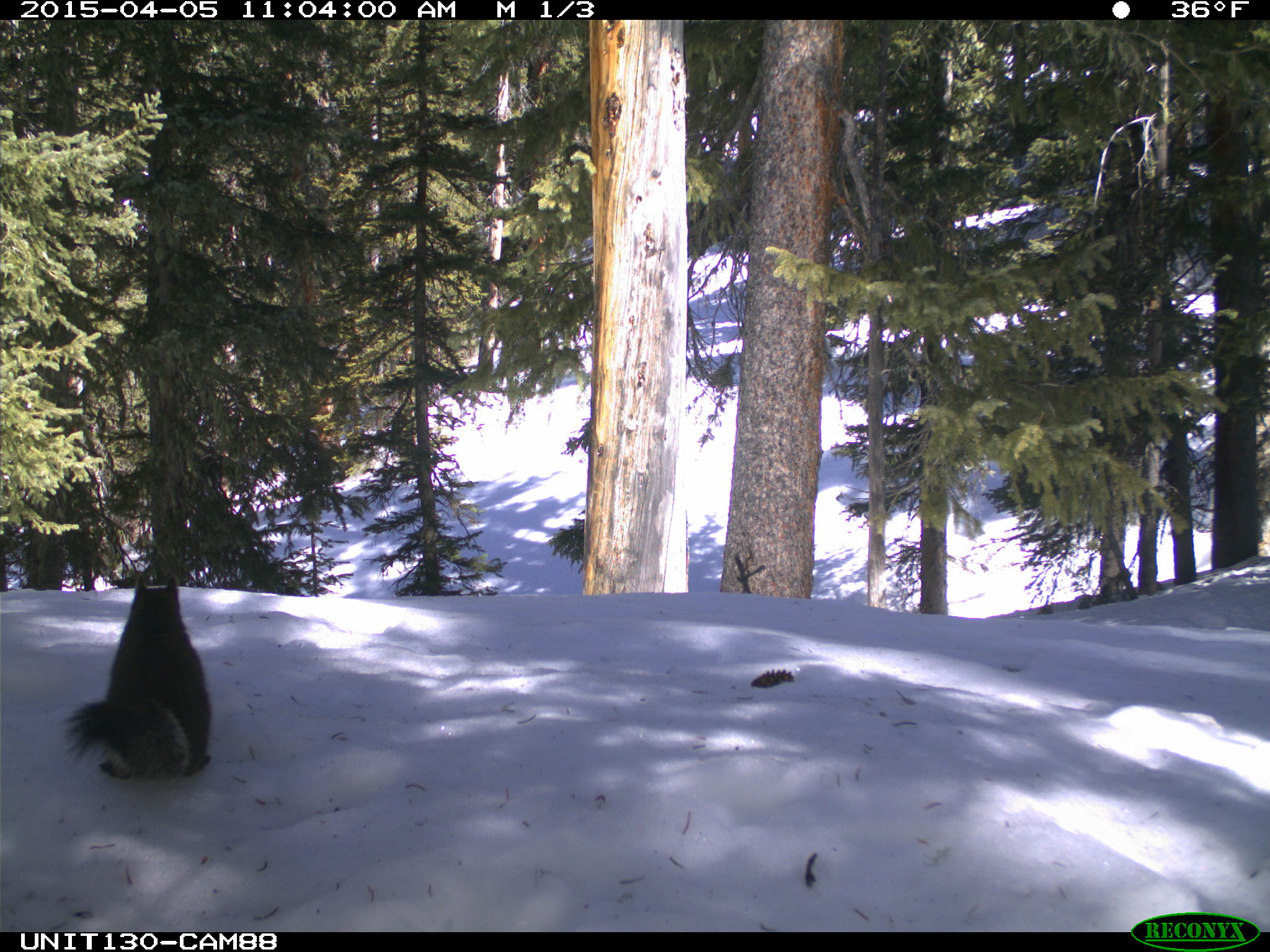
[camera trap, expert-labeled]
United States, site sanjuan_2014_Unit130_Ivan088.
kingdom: Animalia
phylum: Chordata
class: Mammalia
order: Rodentia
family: Sciuridae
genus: Tamiasciurus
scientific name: Tamiasciurus hudsonicus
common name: american red squirrel